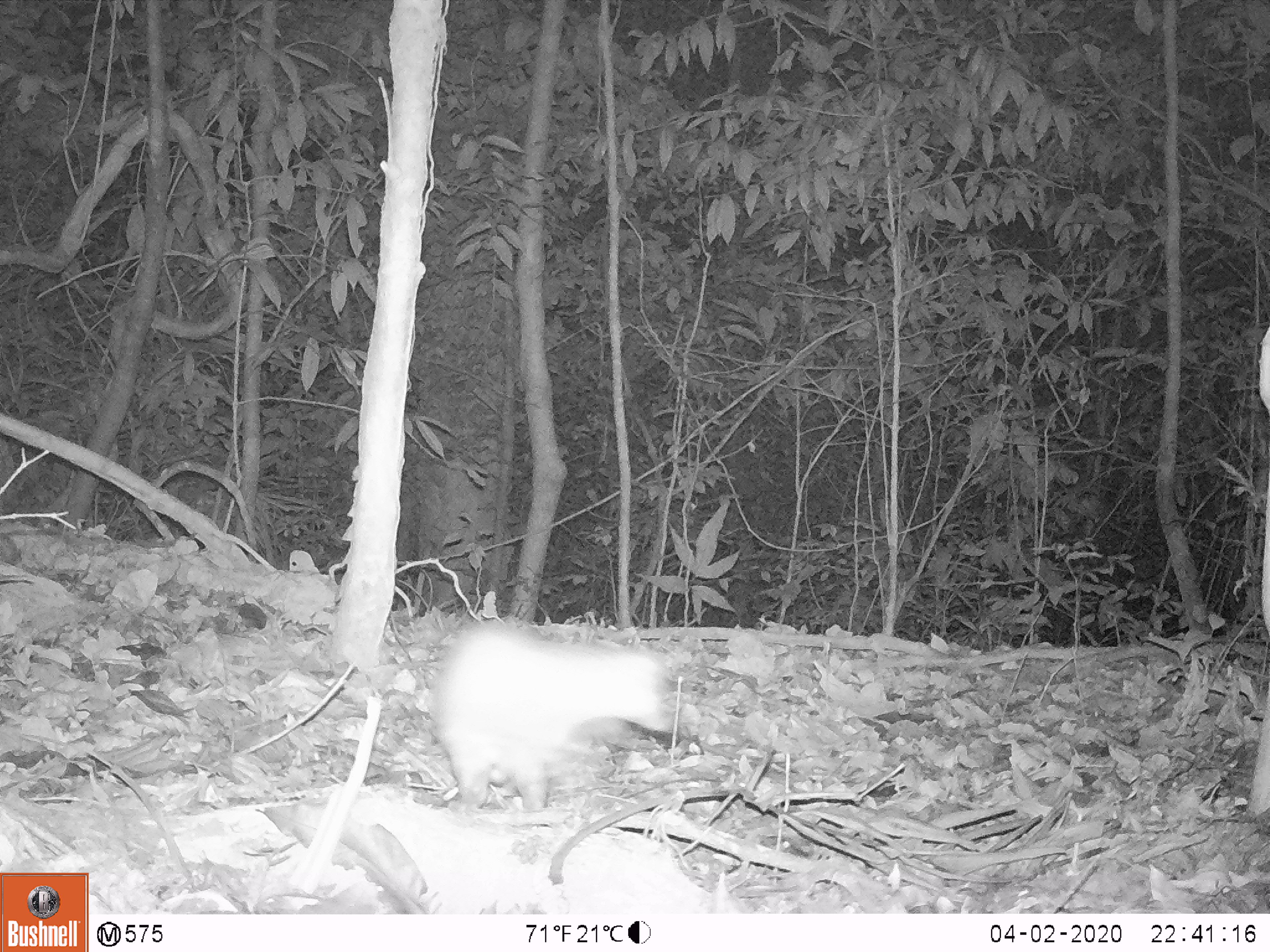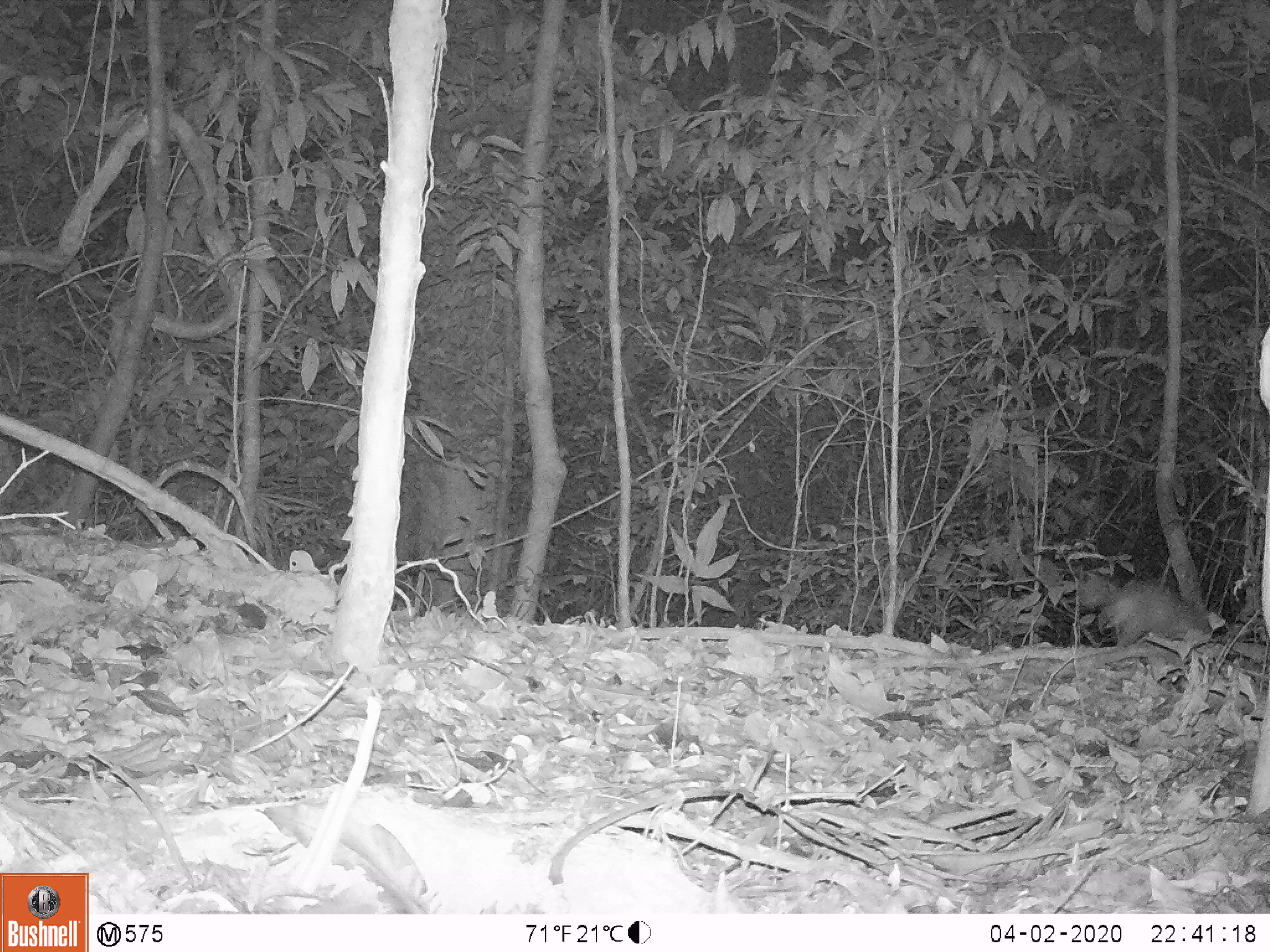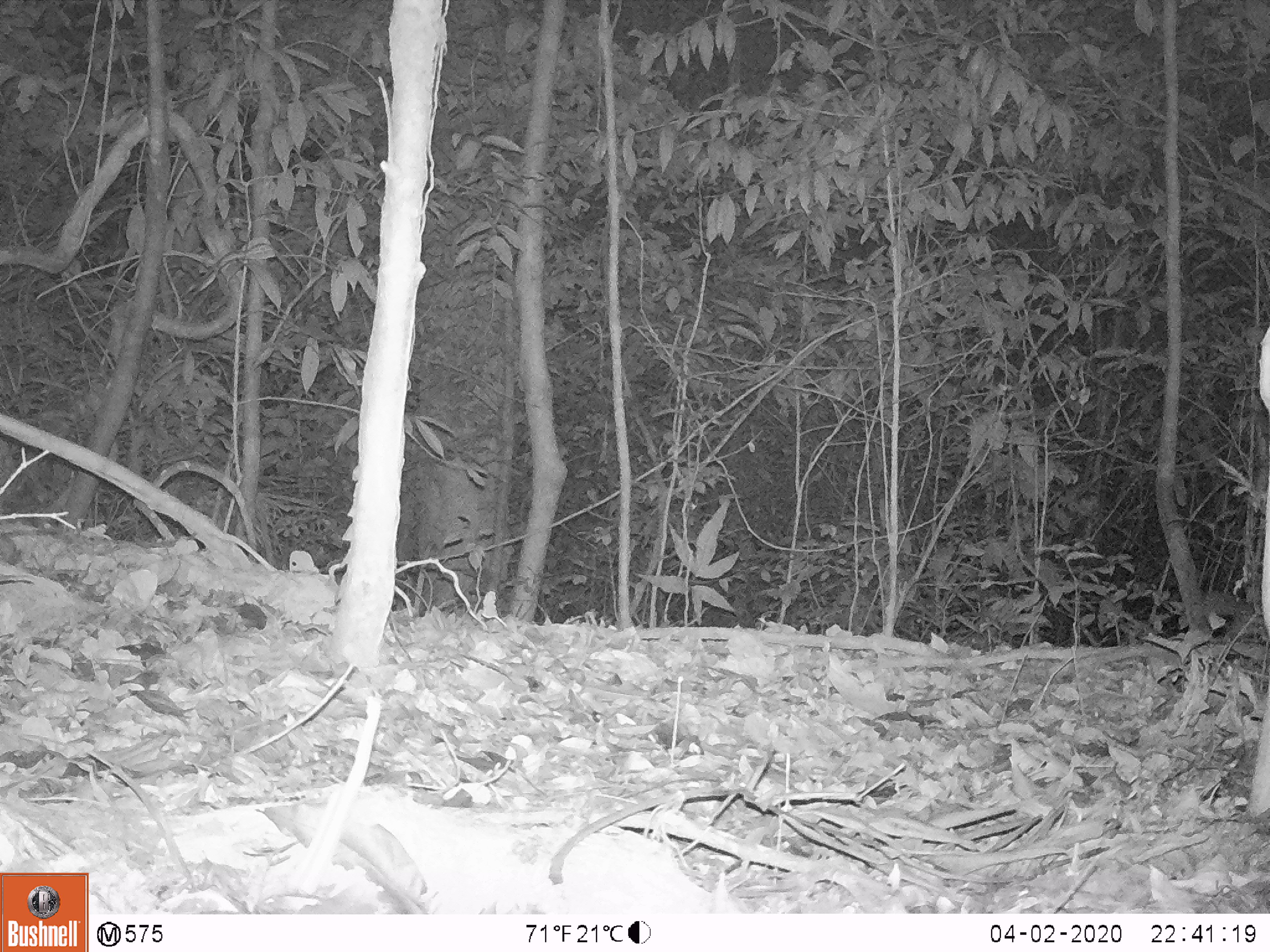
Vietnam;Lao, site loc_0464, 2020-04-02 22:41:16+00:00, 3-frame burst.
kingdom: Animalia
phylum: Chordata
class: Mammalia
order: Carnivora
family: Mustelidae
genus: Melogale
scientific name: Melogale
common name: ferret badger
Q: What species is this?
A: Ferret badger (Melogale).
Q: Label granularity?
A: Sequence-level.